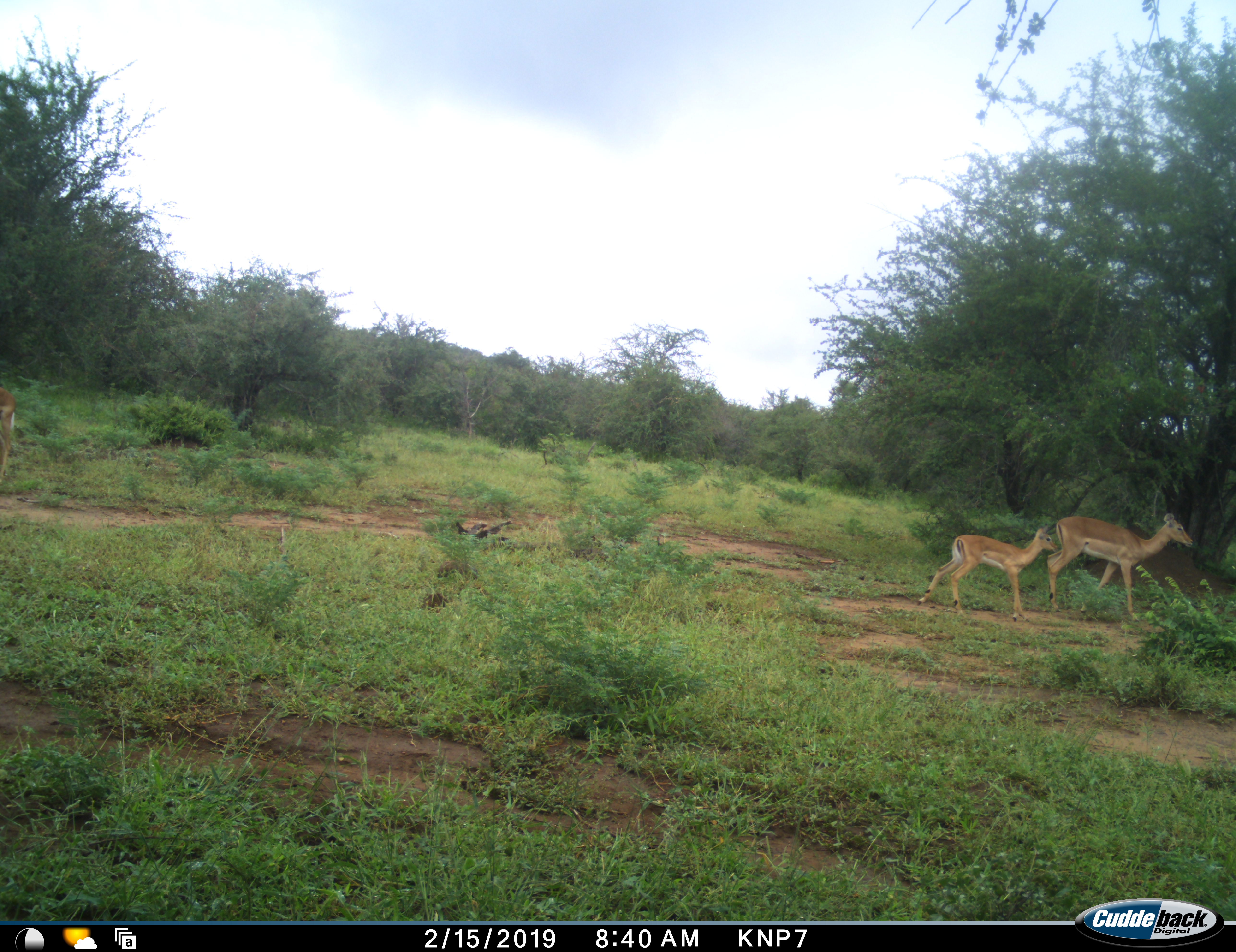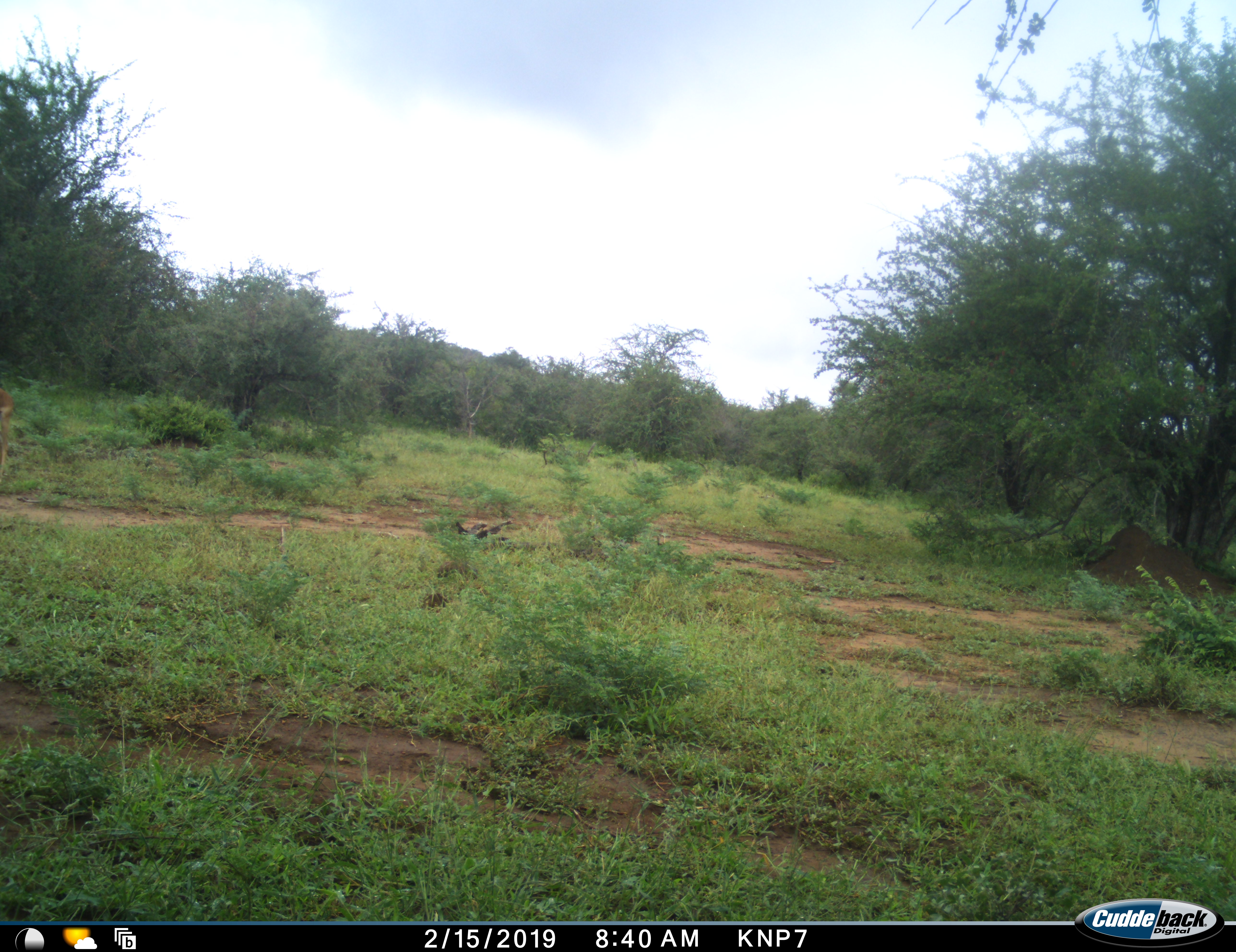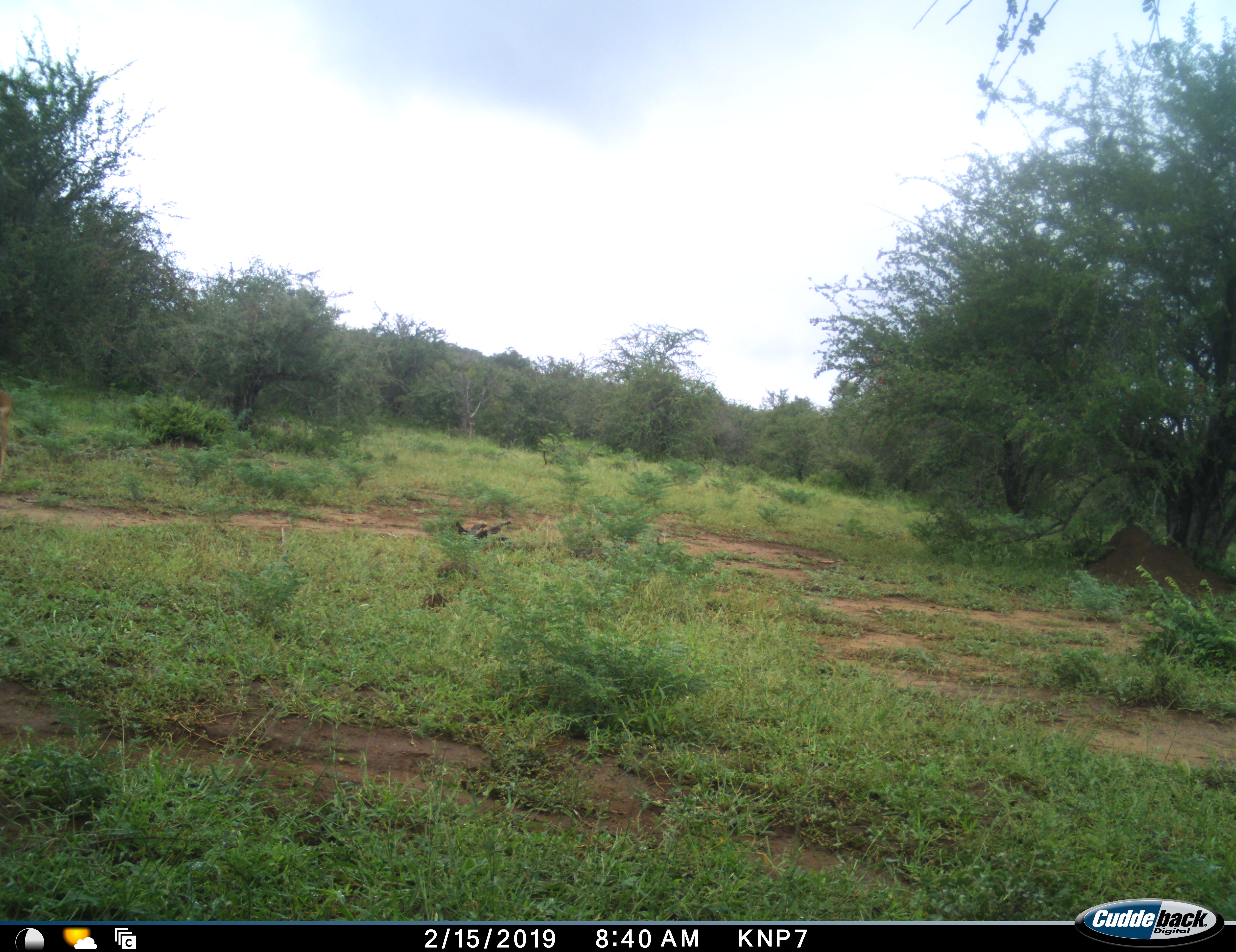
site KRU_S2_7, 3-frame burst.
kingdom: Animalia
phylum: Chordata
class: Mammalia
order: Artiodactyla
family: Bovidae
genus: Aepyceros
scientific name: Aepyceros melampus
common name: impala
Impala (Aepyceros melampus), count 2. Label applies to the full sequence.